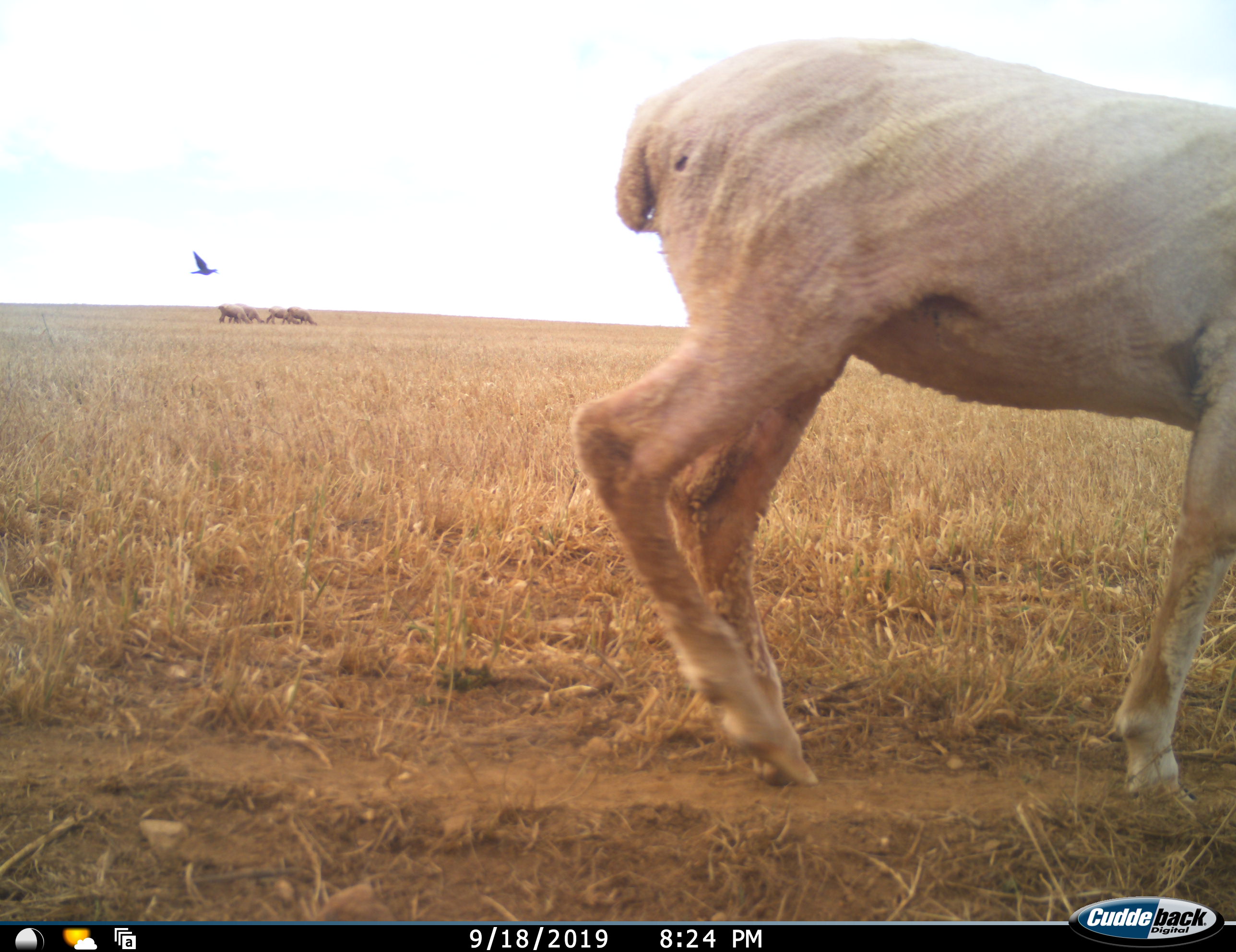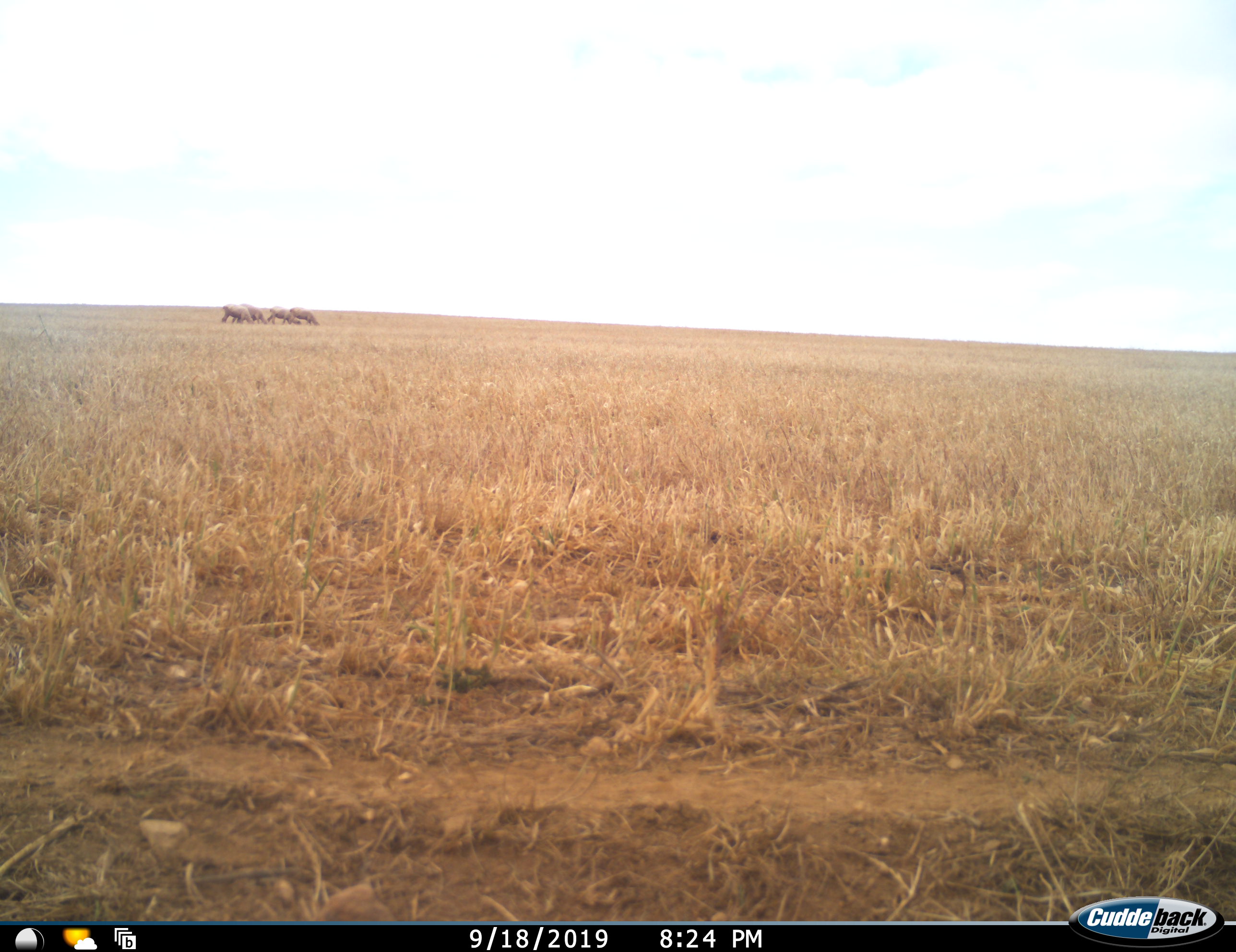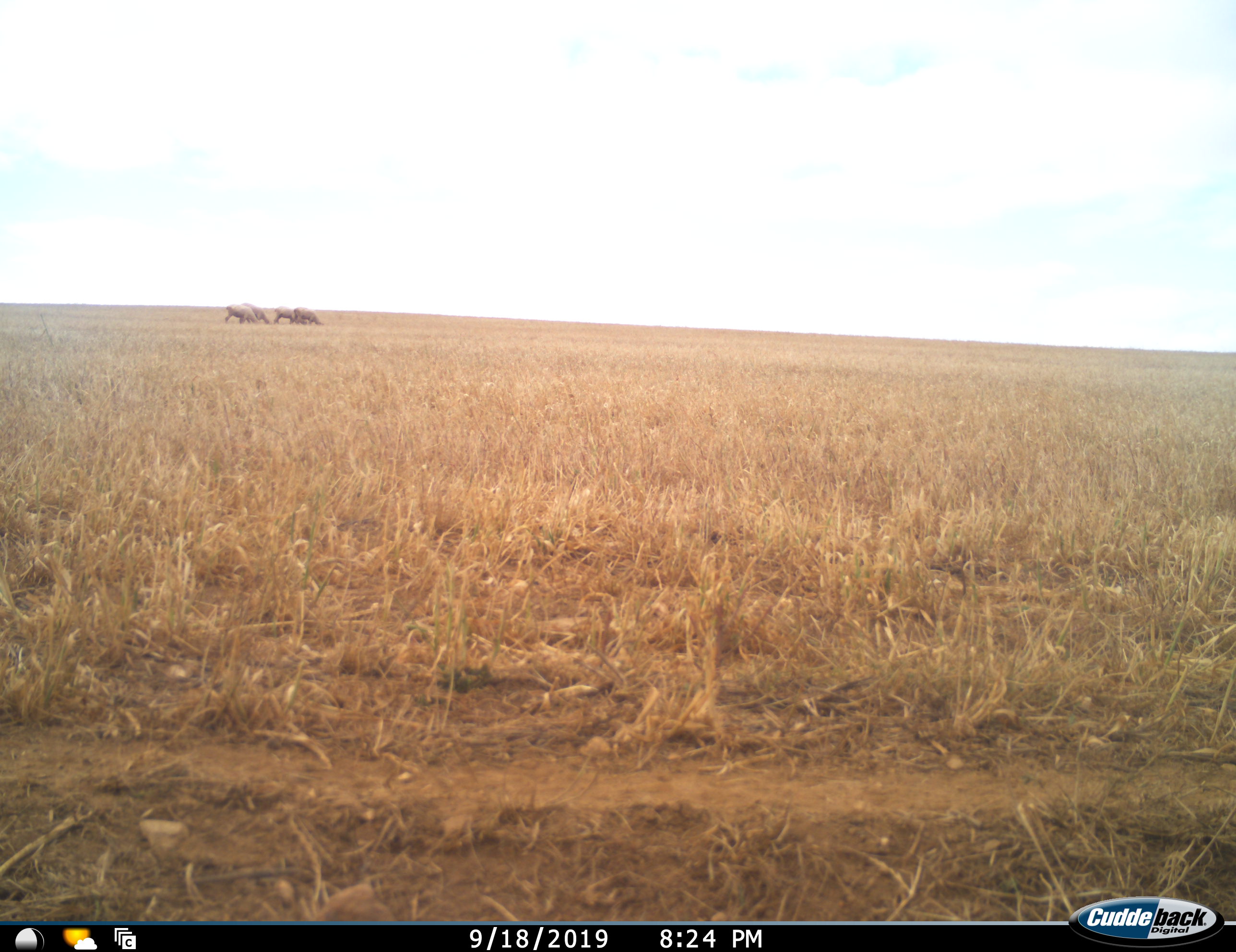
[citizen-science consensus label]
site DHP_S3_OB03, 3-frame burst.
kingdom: Animalia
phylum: Chordata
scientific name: Vertebrata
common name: domestic animal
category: domesticanimal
Domesticanimal (domestic animal) (Vertebrata), count 5. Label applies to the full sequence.